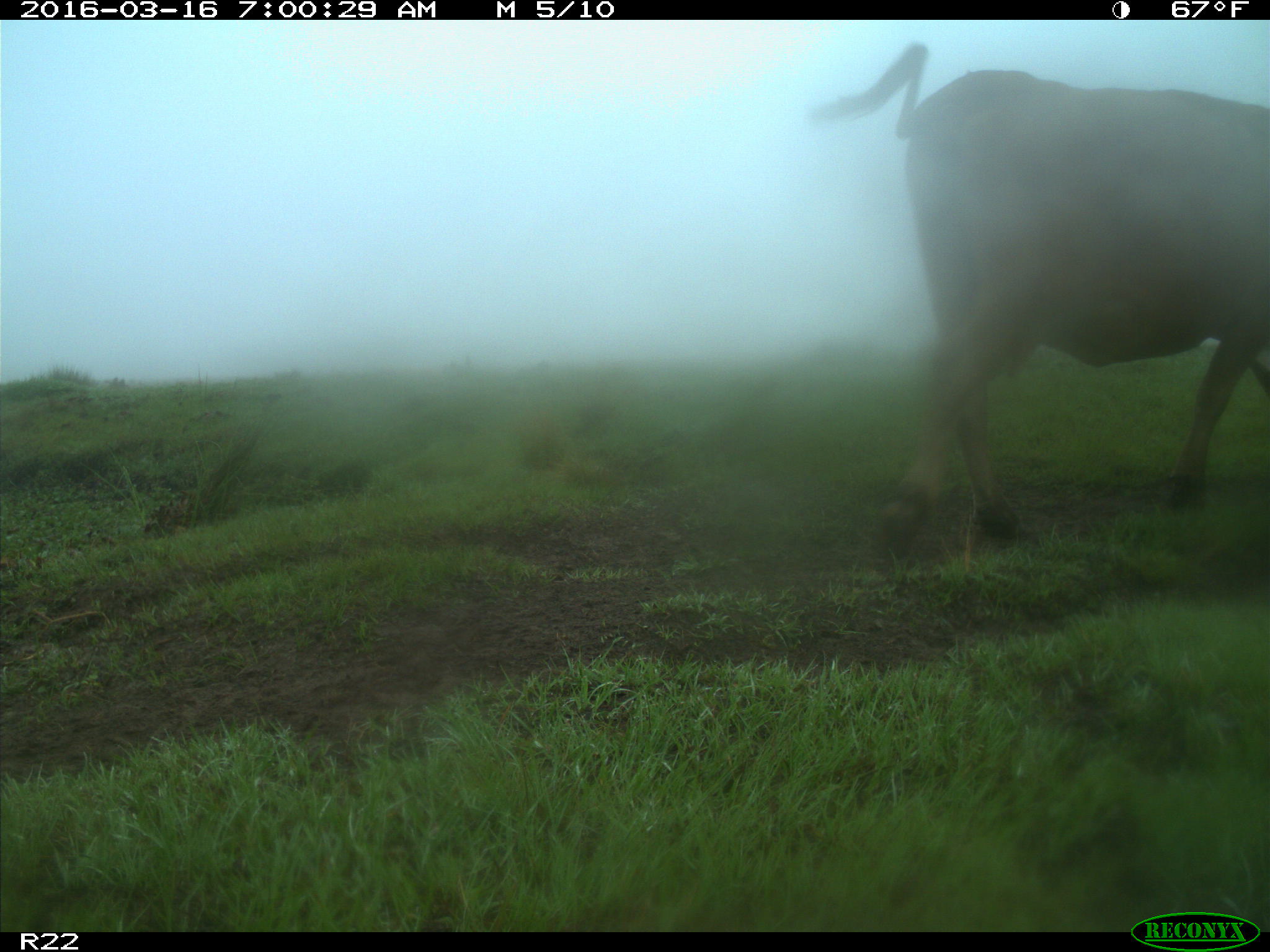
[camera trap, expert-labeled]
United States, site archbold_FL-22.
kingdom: Animalia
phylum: Chordata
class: Mammalia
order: Artiodactyla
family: Bovidae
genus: Bos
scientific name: Bos taurus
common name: domestic cow